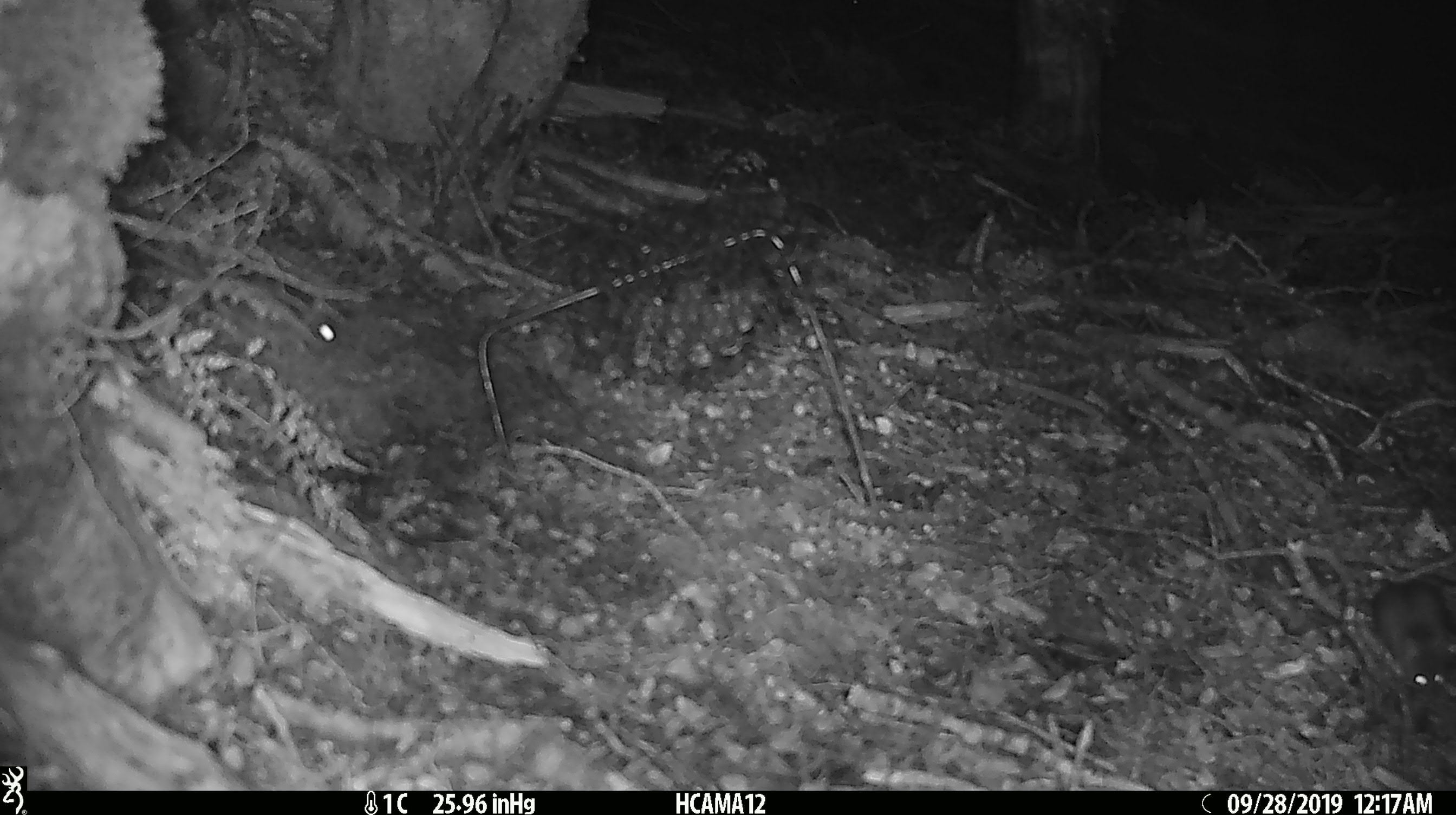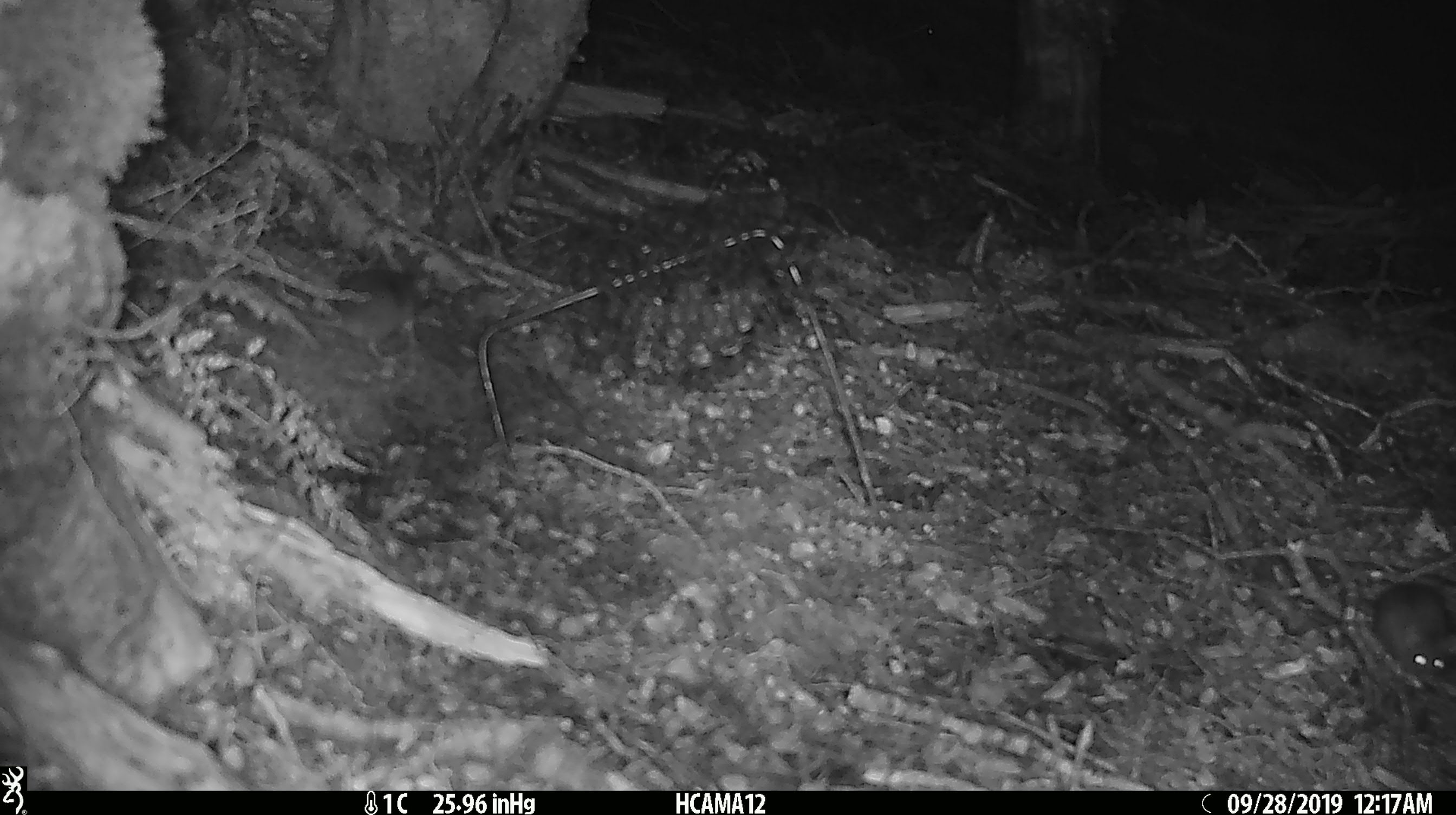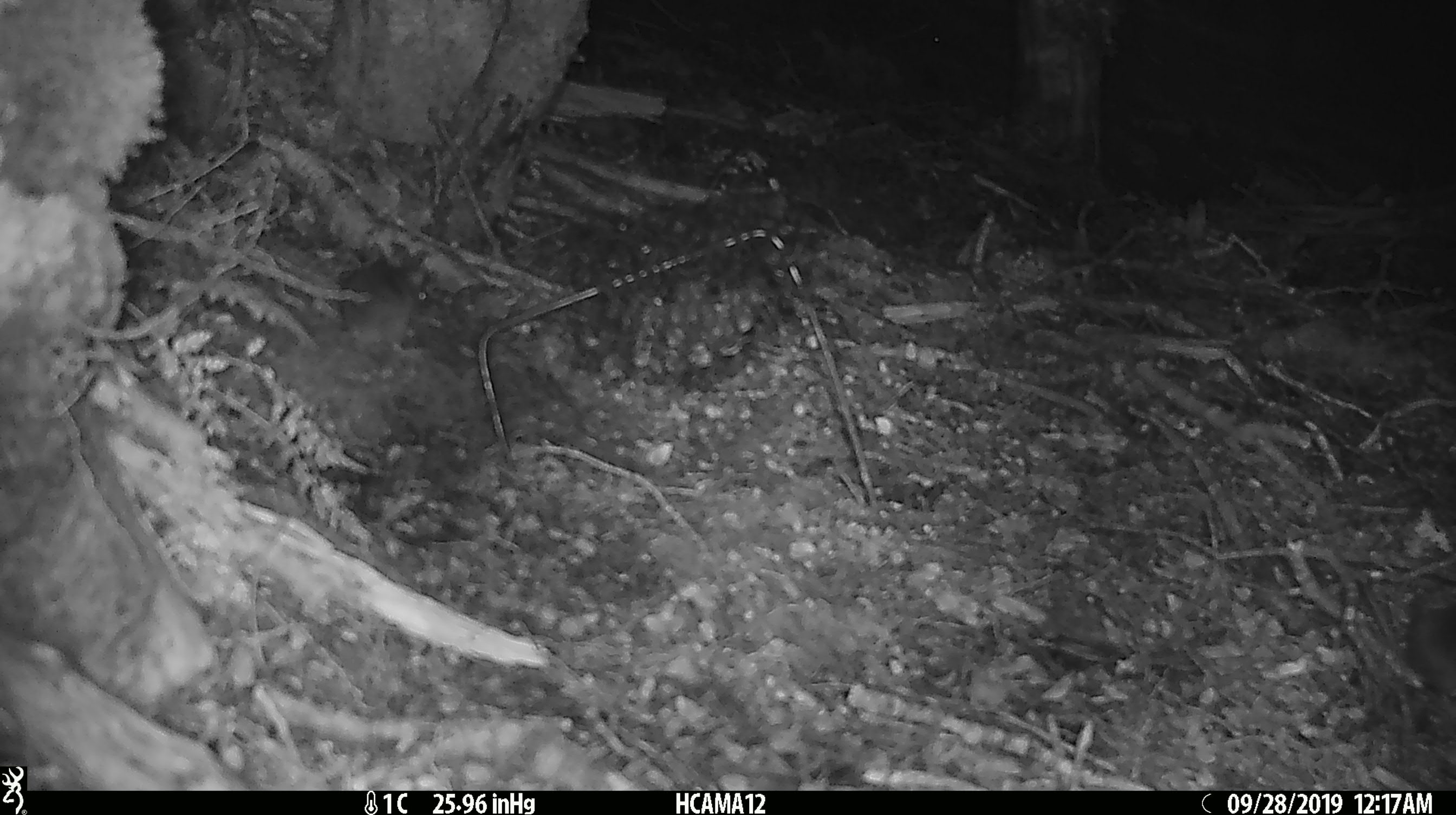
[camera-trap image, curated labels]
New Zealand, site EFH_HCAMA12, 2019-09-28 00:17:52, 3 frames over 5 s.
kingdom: Animalia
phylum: Chordata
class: Mammalia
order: Rodentia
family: Muridae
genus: Mus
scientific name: Mus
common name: mouse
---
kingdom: Animalia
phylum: Chordata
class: Mammalia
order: Rodentia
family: Muridae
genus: Rattus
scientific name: Rattus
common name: rat